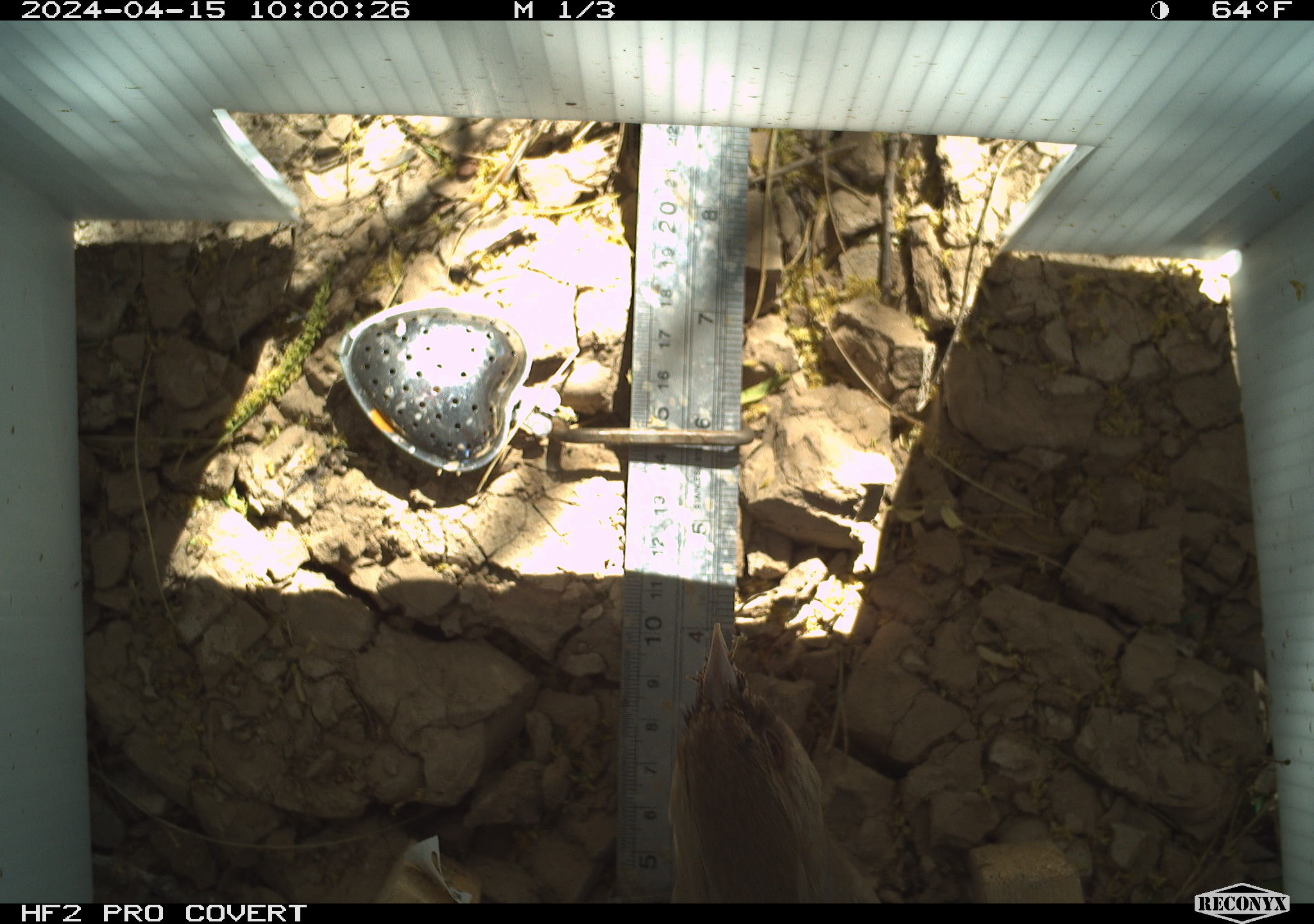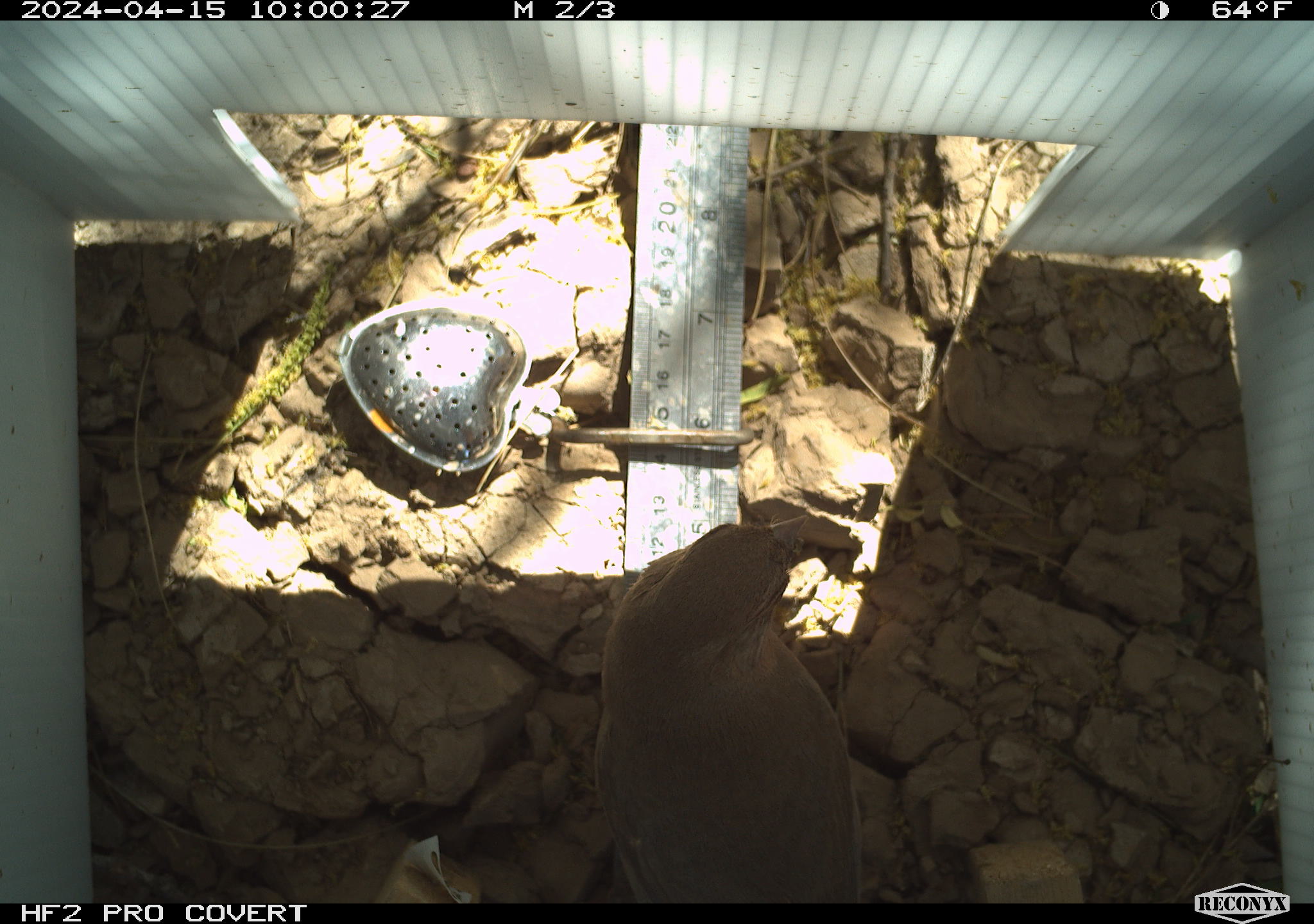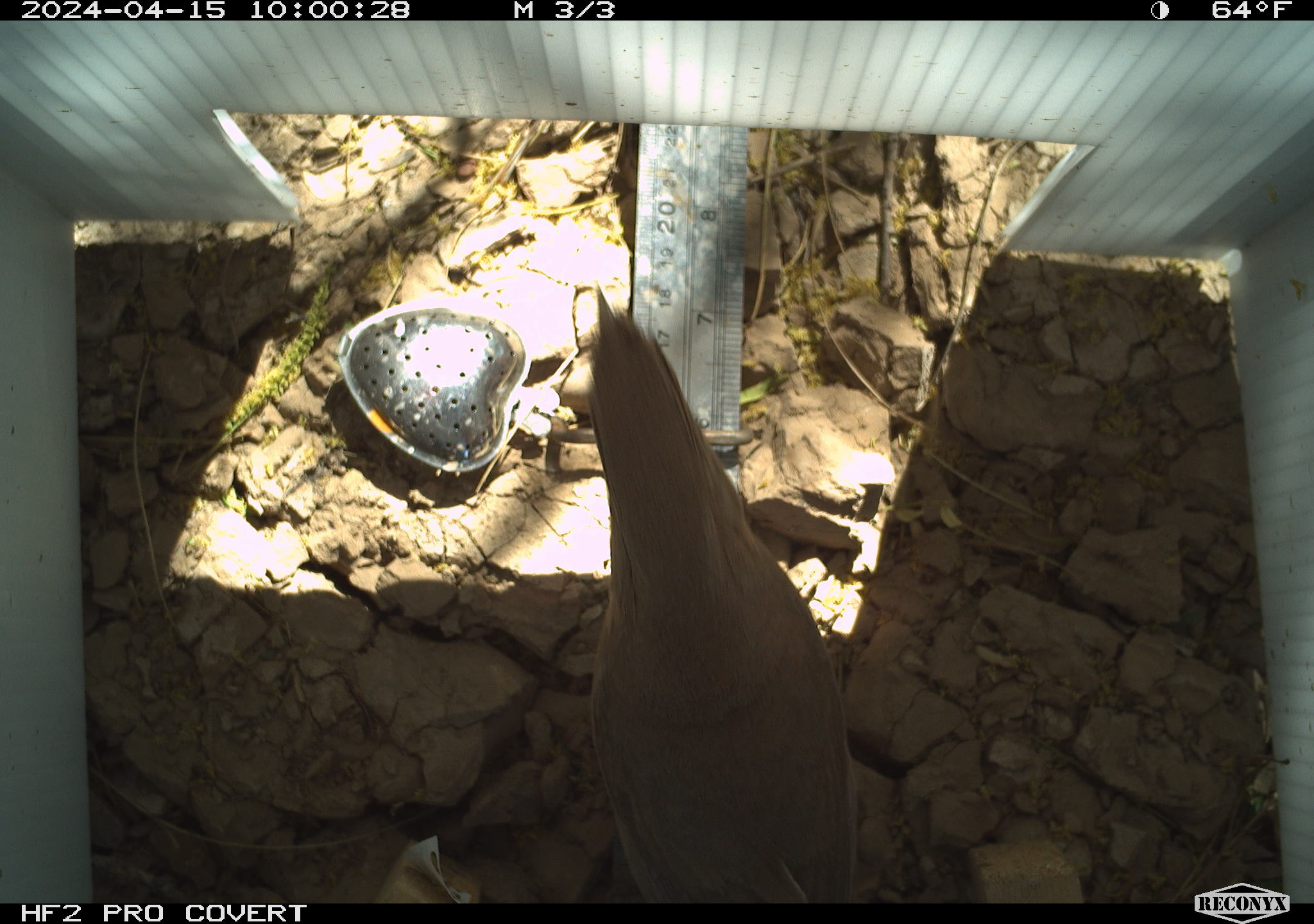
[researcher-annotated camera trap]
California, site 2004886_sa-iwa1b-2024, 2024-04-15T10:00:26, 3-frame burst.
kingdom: Animalia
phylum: Chordata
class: Aves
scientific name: Aves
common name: bird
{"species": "bird (Aves)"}